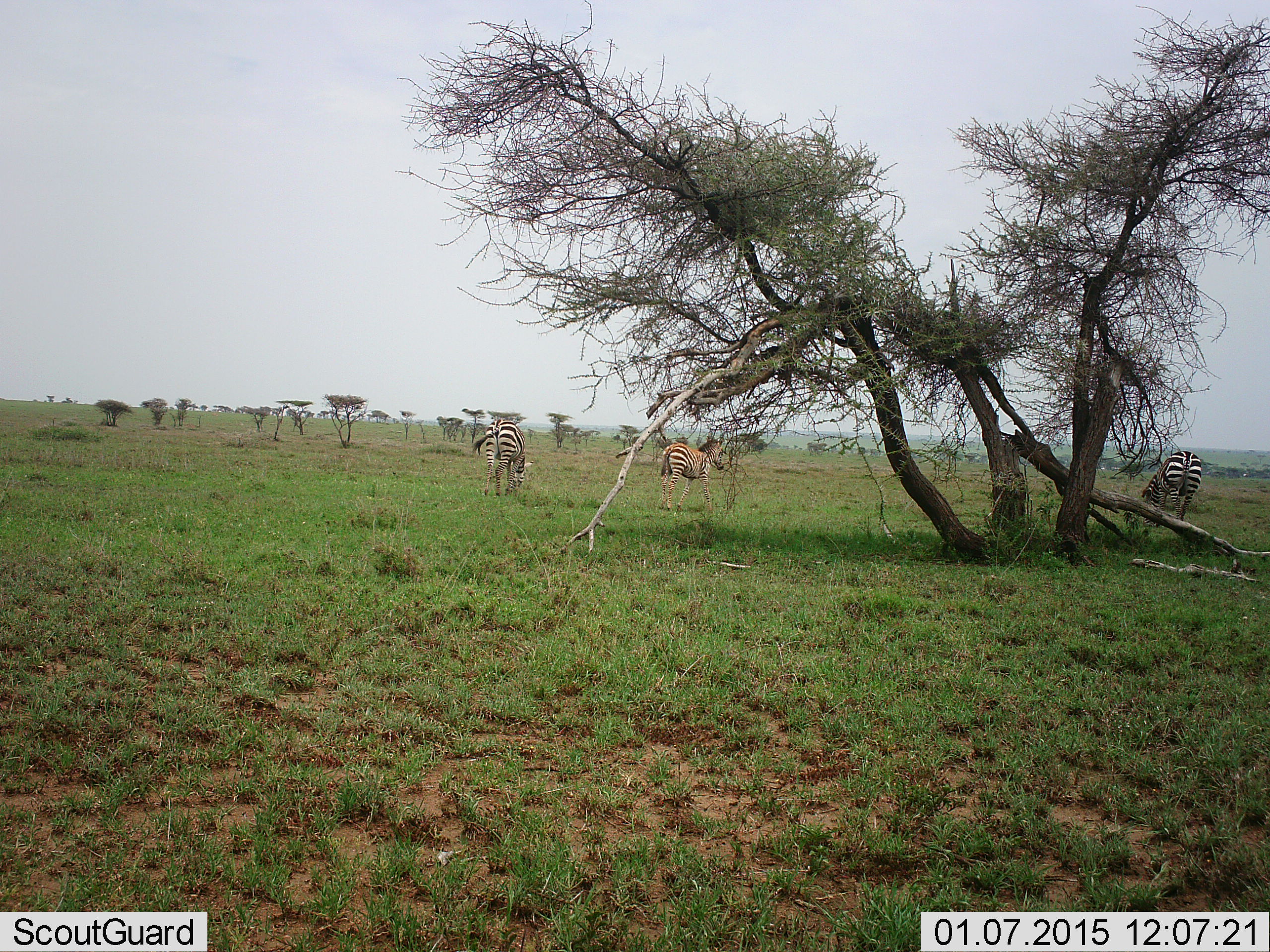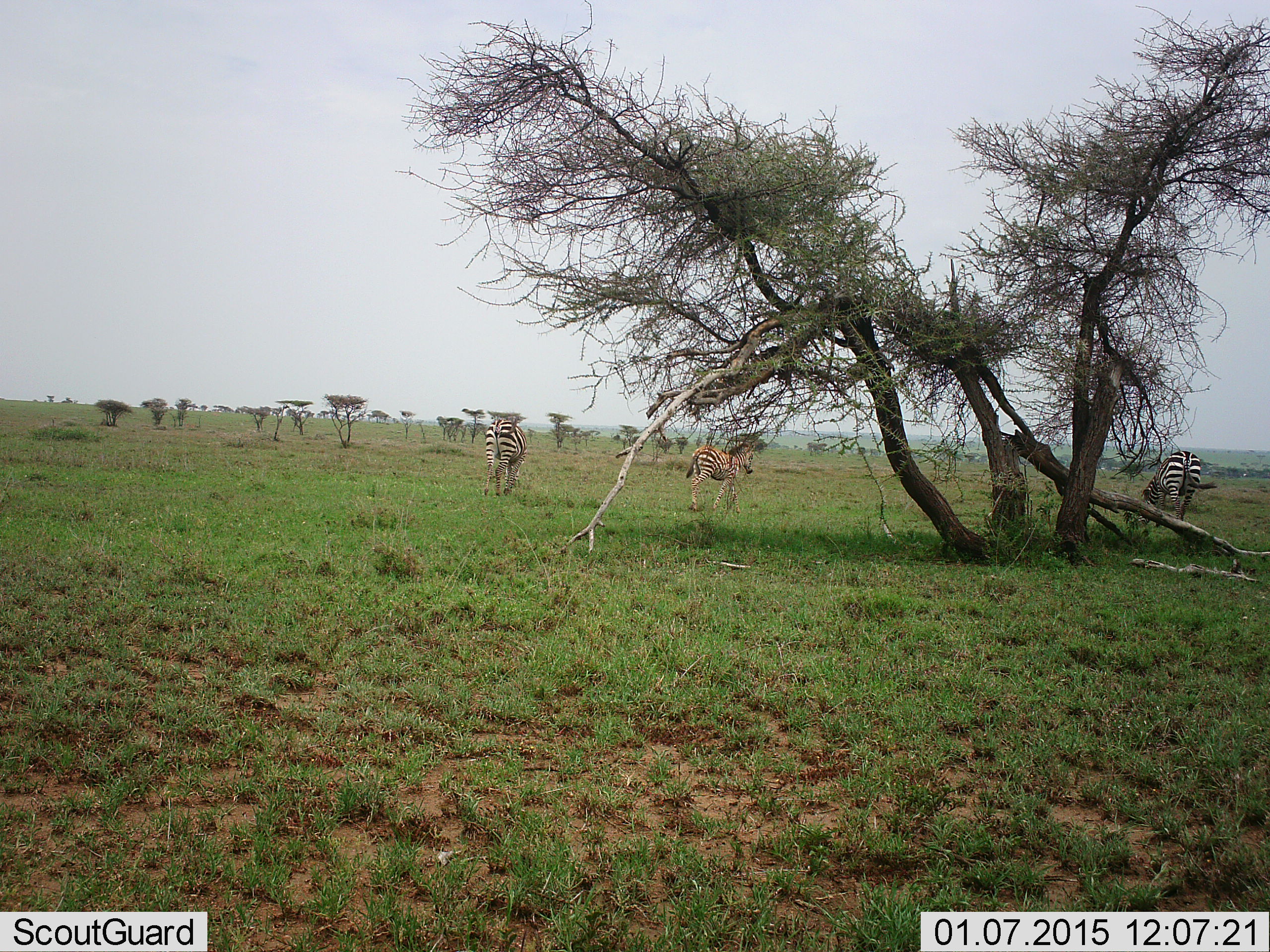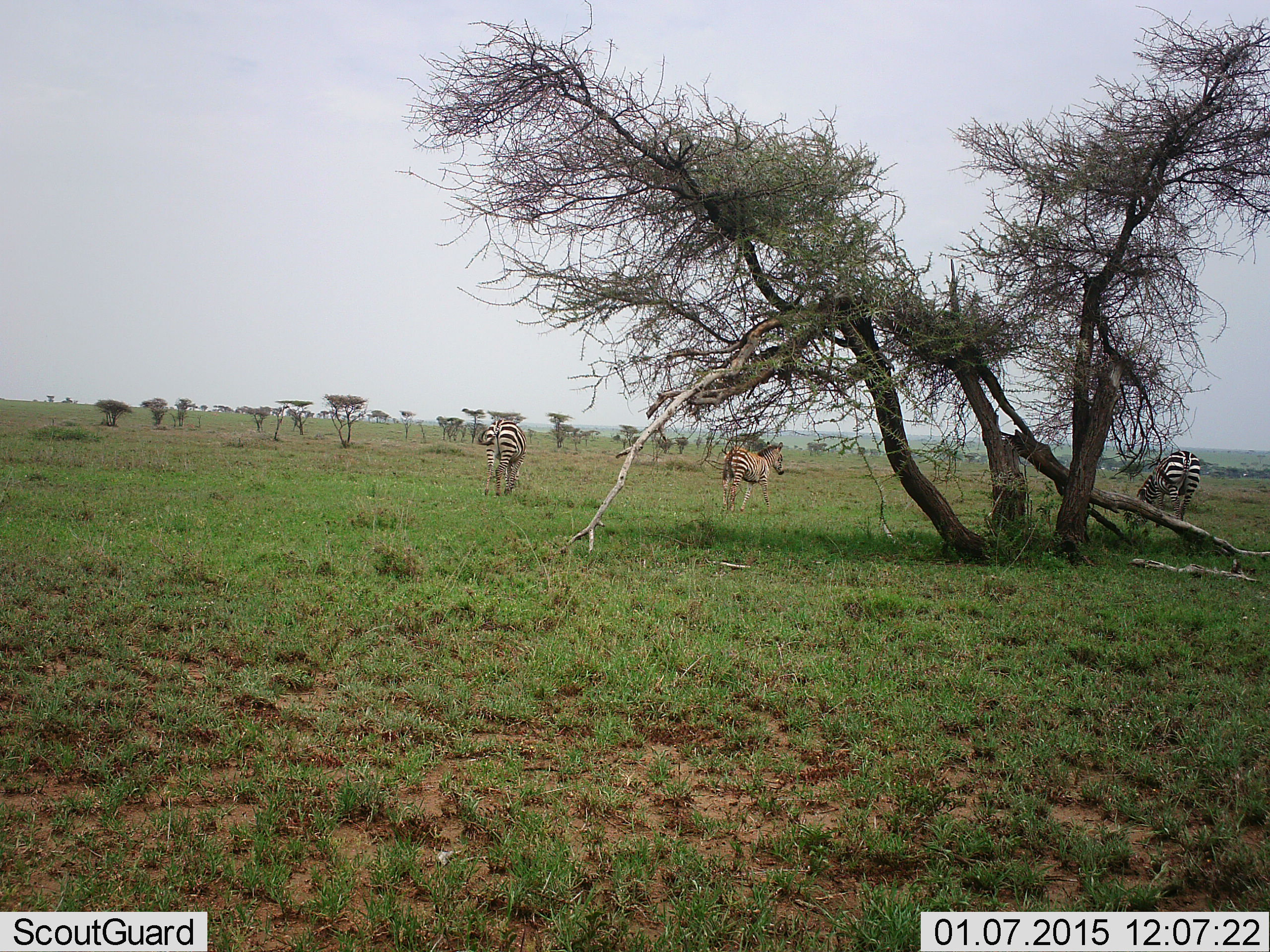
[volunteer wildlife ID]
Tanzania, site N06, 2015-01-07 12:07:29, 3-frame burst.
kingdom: Animalia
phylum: Chordata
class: Mammalia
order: Perissodactyla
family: Equidae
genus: Equus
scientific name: Equus quagga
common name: plains zebra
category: zebra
Zebra (plains zebra) (Equus quagga), count 3. Behavior (volunteer vote fractions): standing 40%, resting 0%, moving 60%, interacting 0%. Young present (vote fraction): 20%. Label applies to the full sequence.